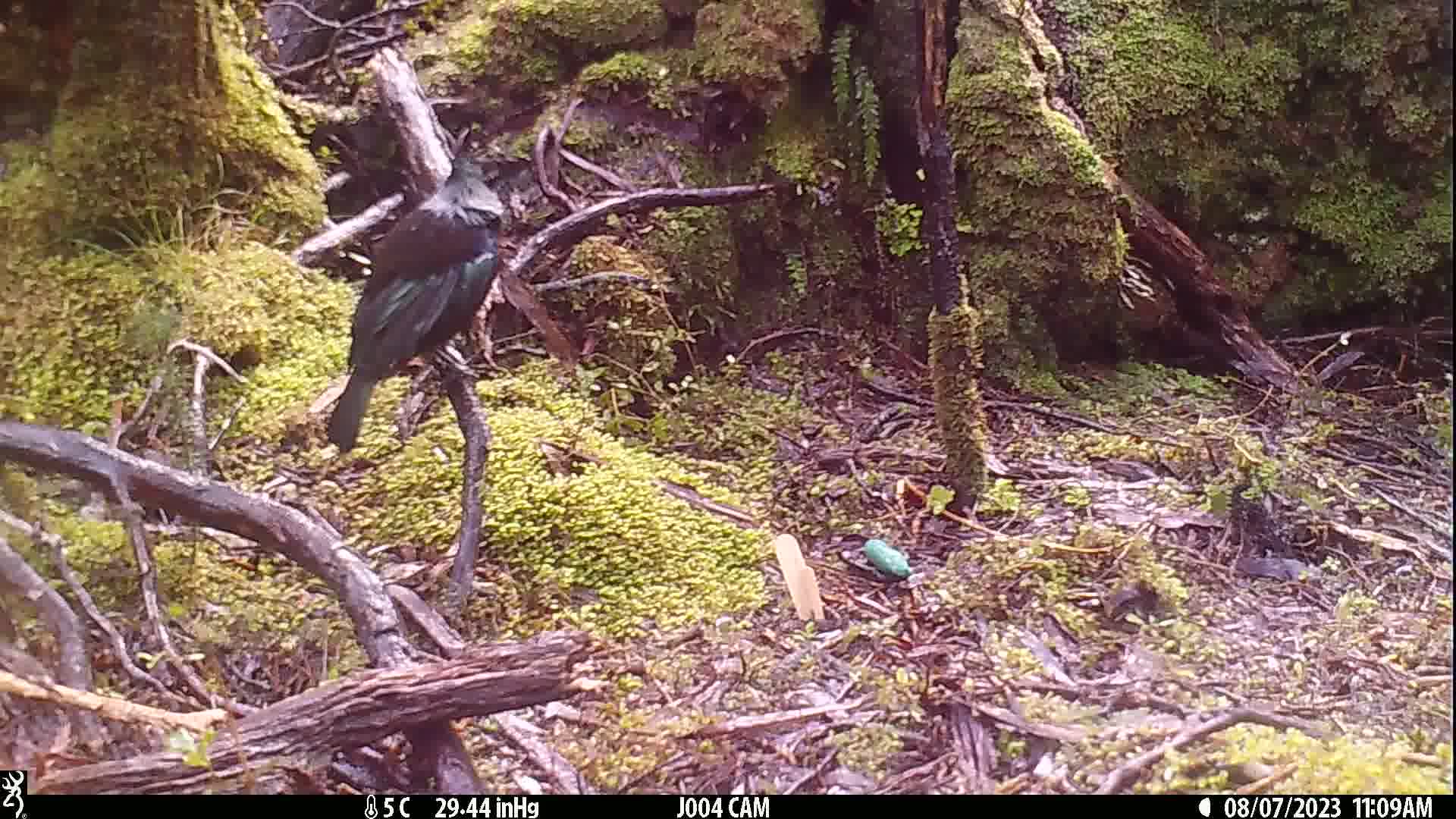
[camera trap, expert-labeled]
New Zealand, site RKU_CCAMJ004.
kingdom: Animalia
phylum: Chordata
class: Aves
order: Passeriformes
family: Meliphagidae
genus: Prosthemadera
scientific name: Prosthemadera novaeseelandiae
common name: tui